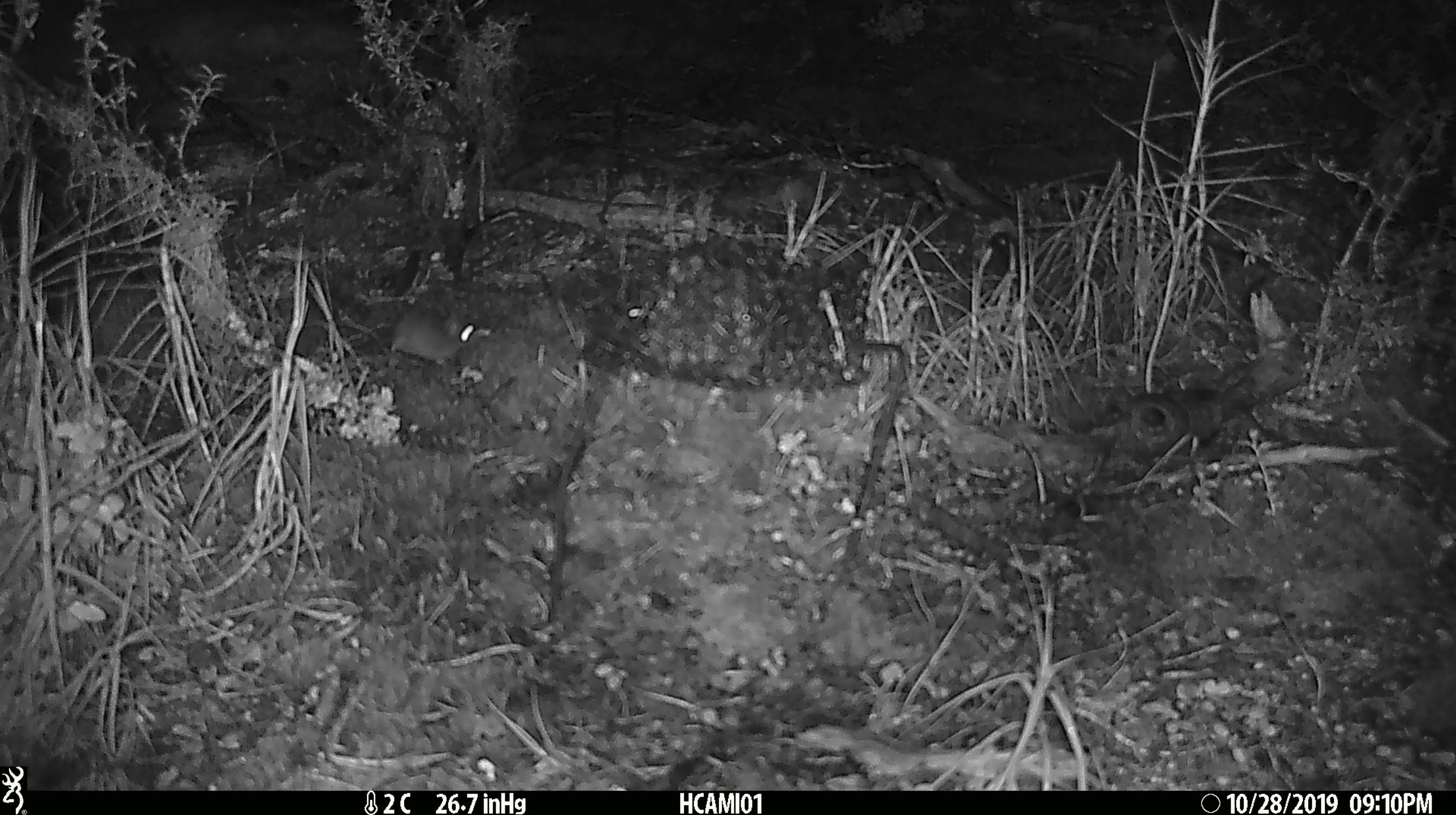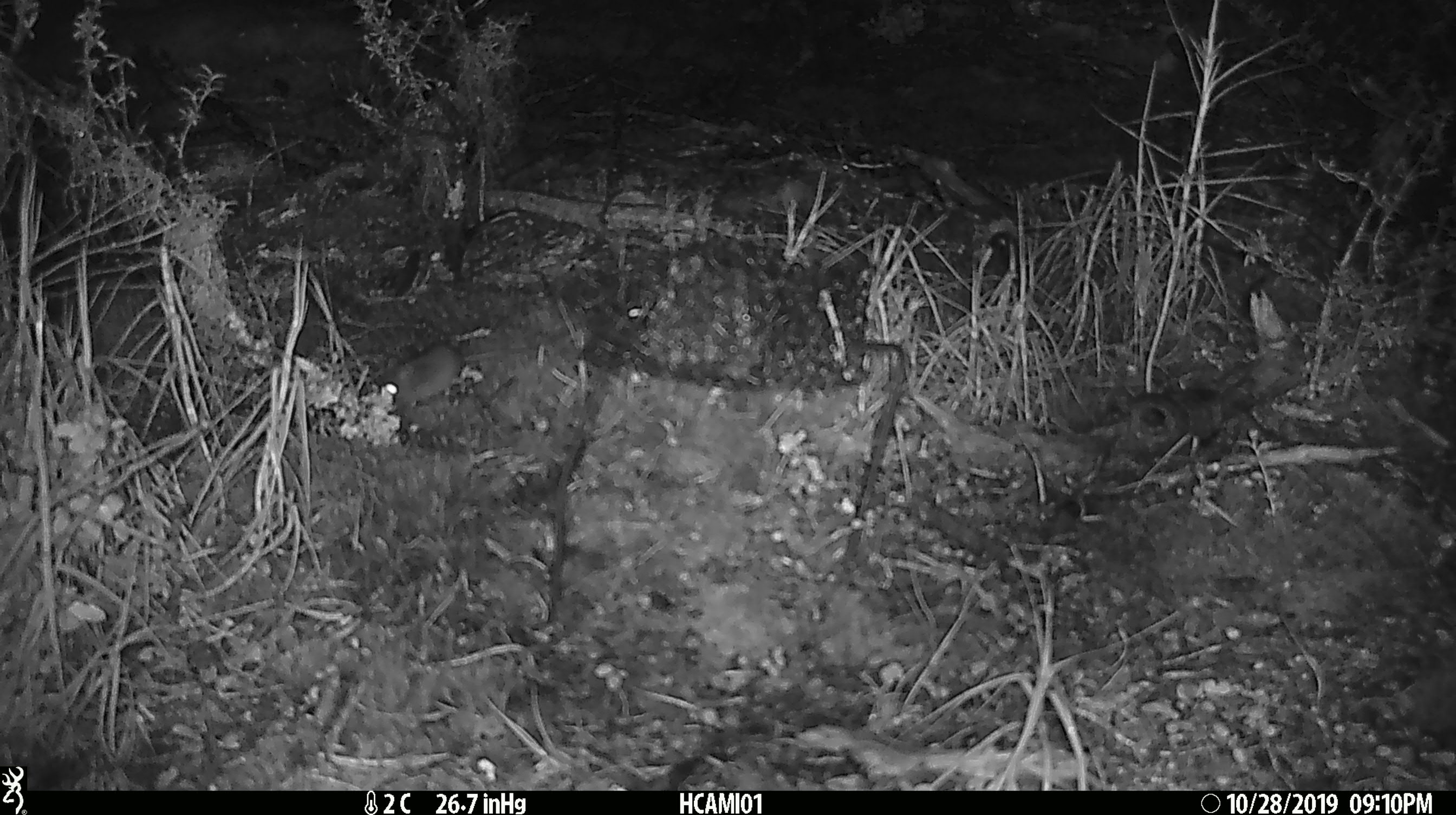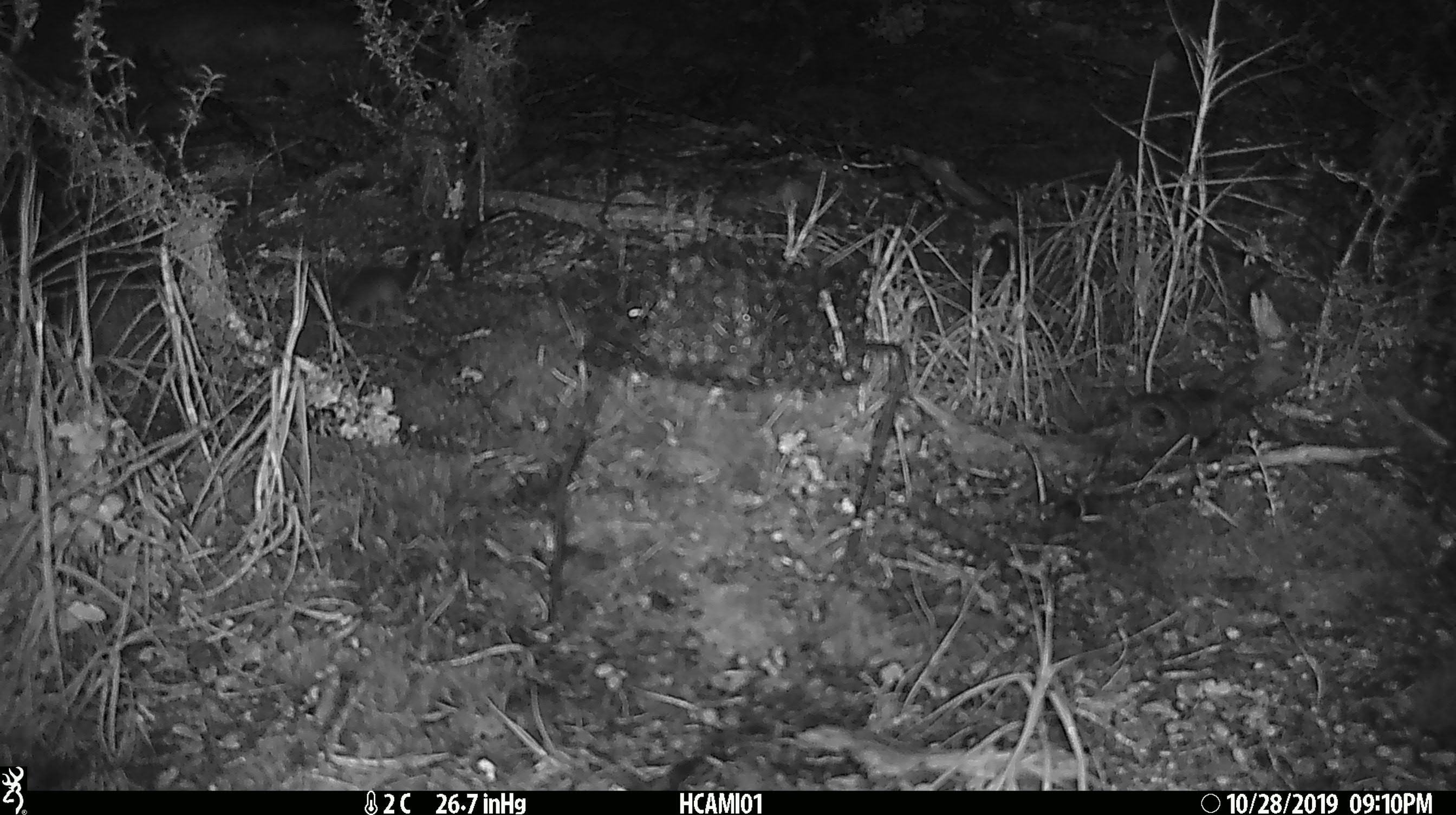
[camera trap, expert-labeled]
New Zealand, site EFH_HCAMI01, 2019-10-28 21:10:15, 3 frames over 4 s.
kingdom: Animalia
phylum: Chordata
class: Mammalia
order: Rodentia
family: Muridae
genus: Mus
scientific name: Mus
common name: mouse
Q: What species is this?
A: Mouse (Mus).